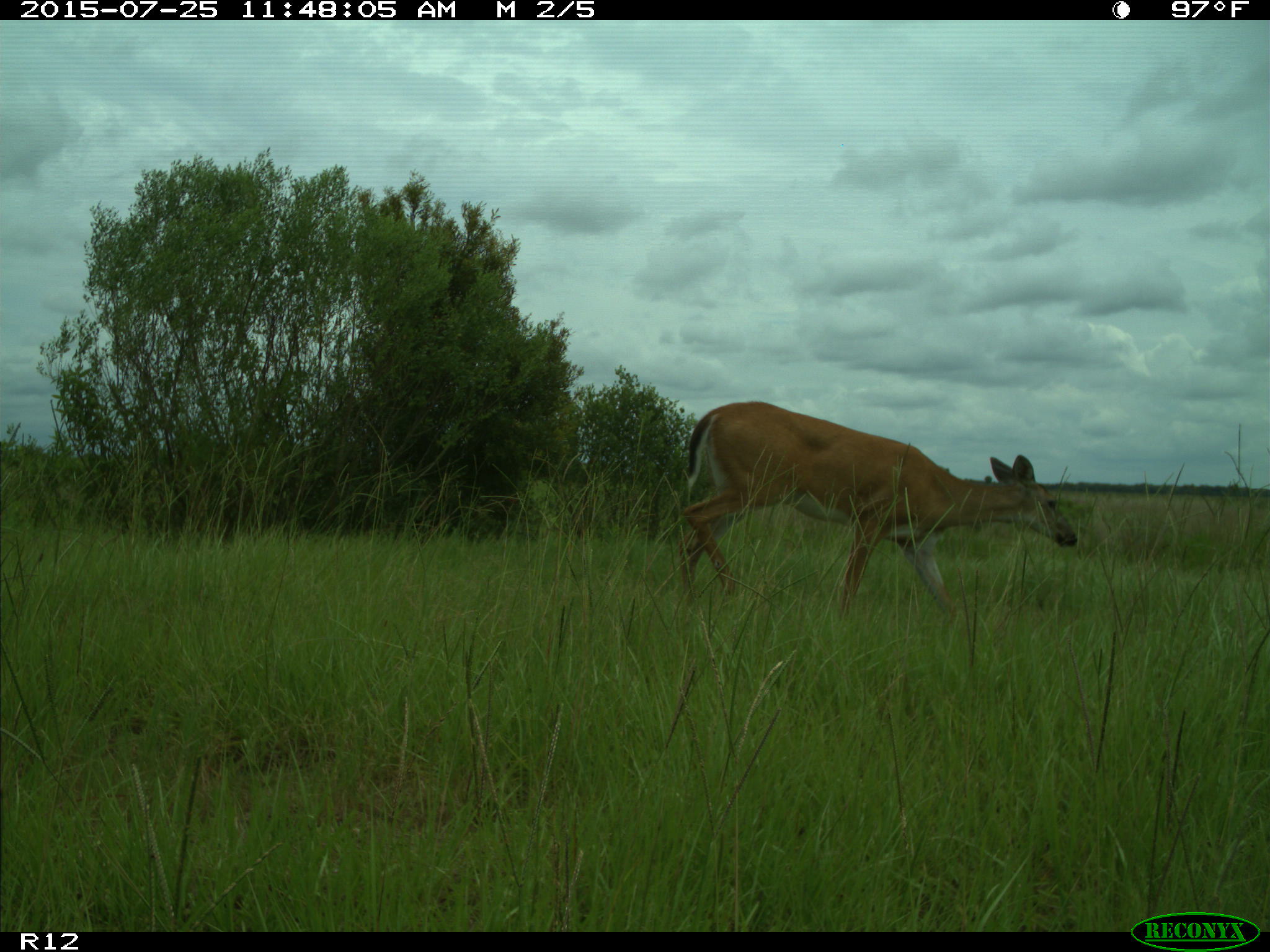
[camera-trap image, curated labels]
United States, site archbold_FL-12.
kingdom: Animalia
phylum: Chordata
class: Mammalia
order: Artiodactyla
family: Cervidae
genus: Odocoileus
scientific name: Odocoileus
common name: deer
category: unidentified deer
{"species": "unidentified deer (deer) (Odocoileus)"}